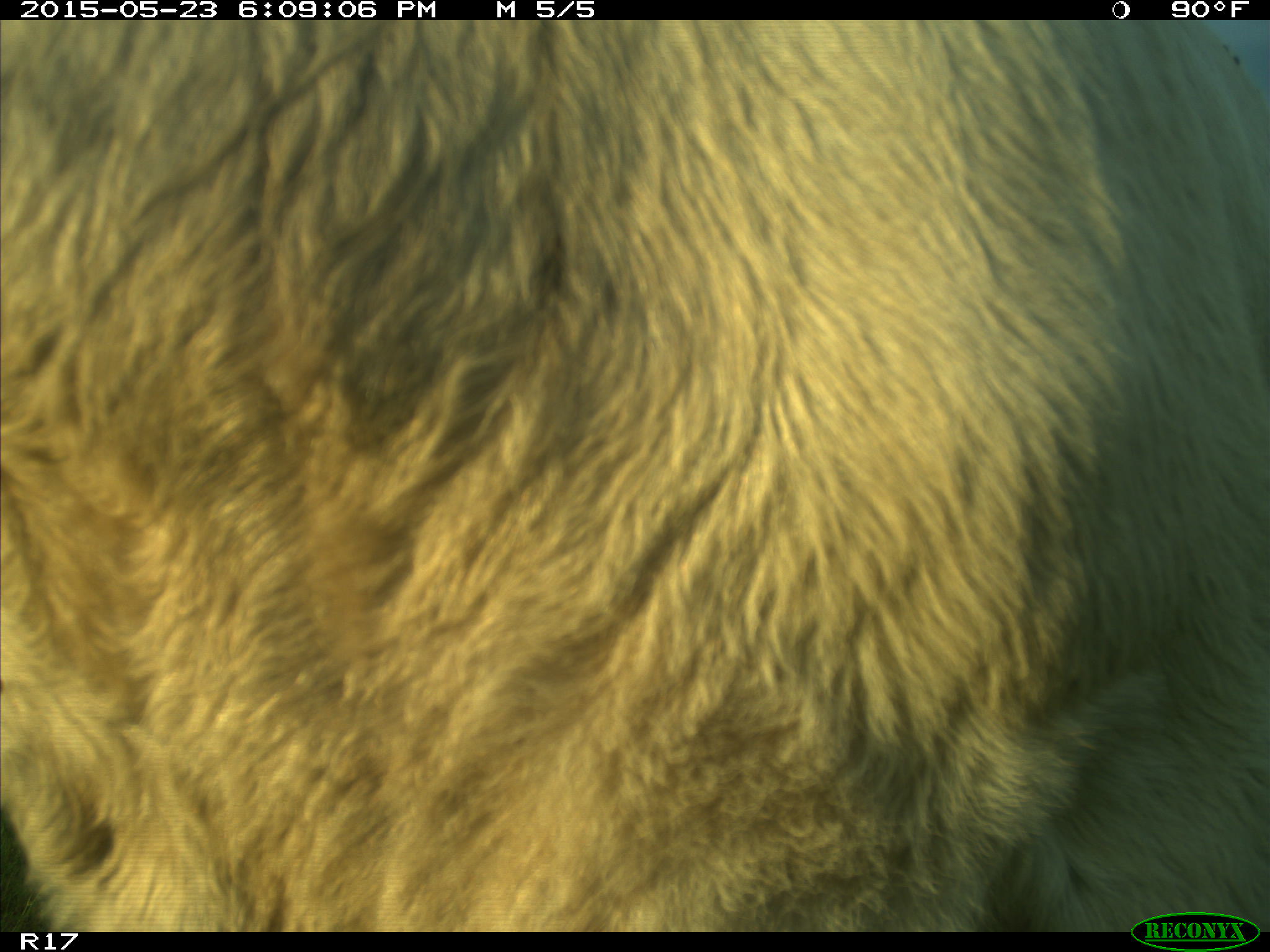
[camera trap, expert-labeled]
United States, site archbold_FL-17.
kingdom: Animalia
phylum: Chordata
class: Mammalia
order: Artiodactyla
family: Bovidae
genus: Bos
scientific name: Bos taurus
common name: domestic cow